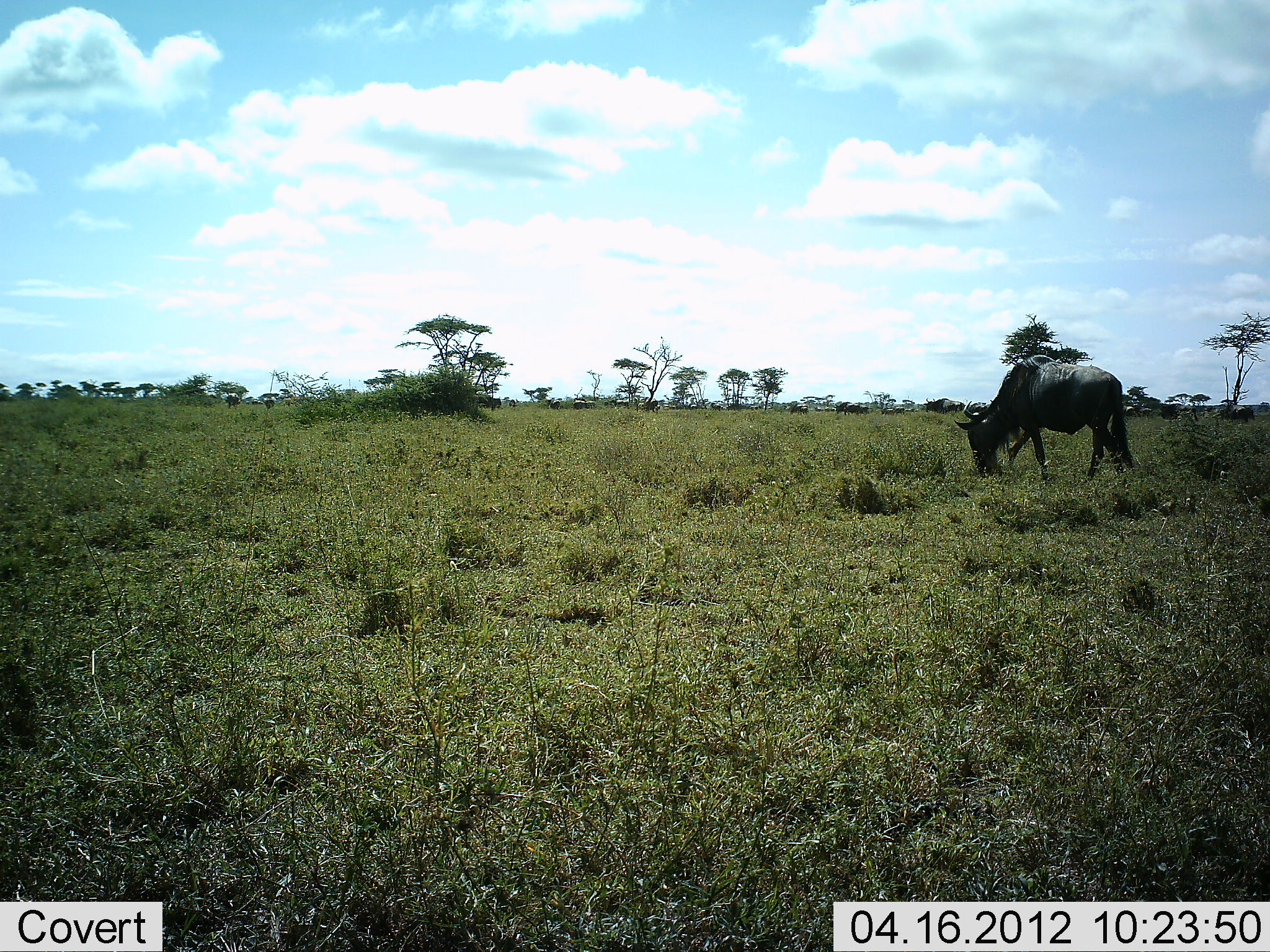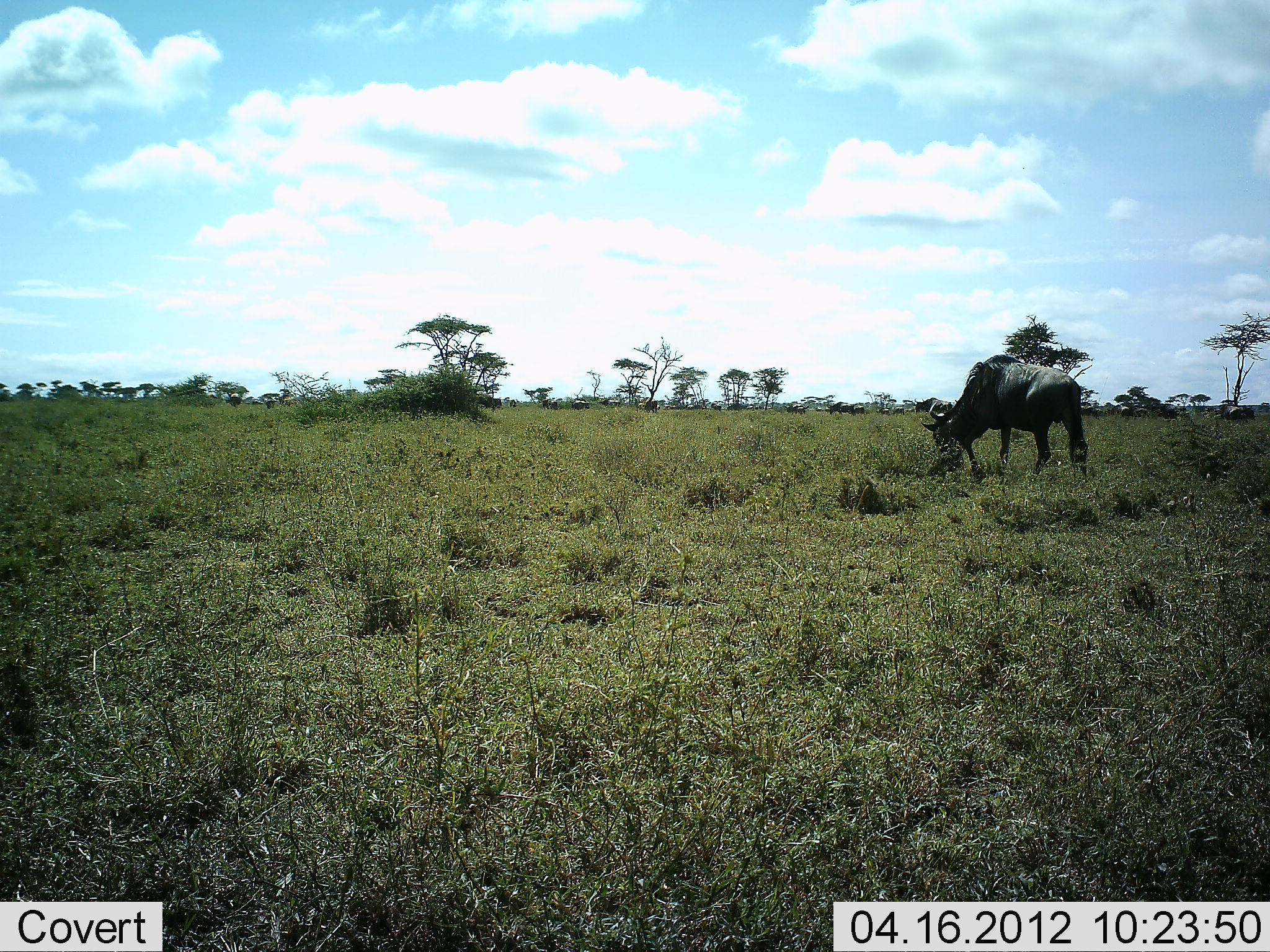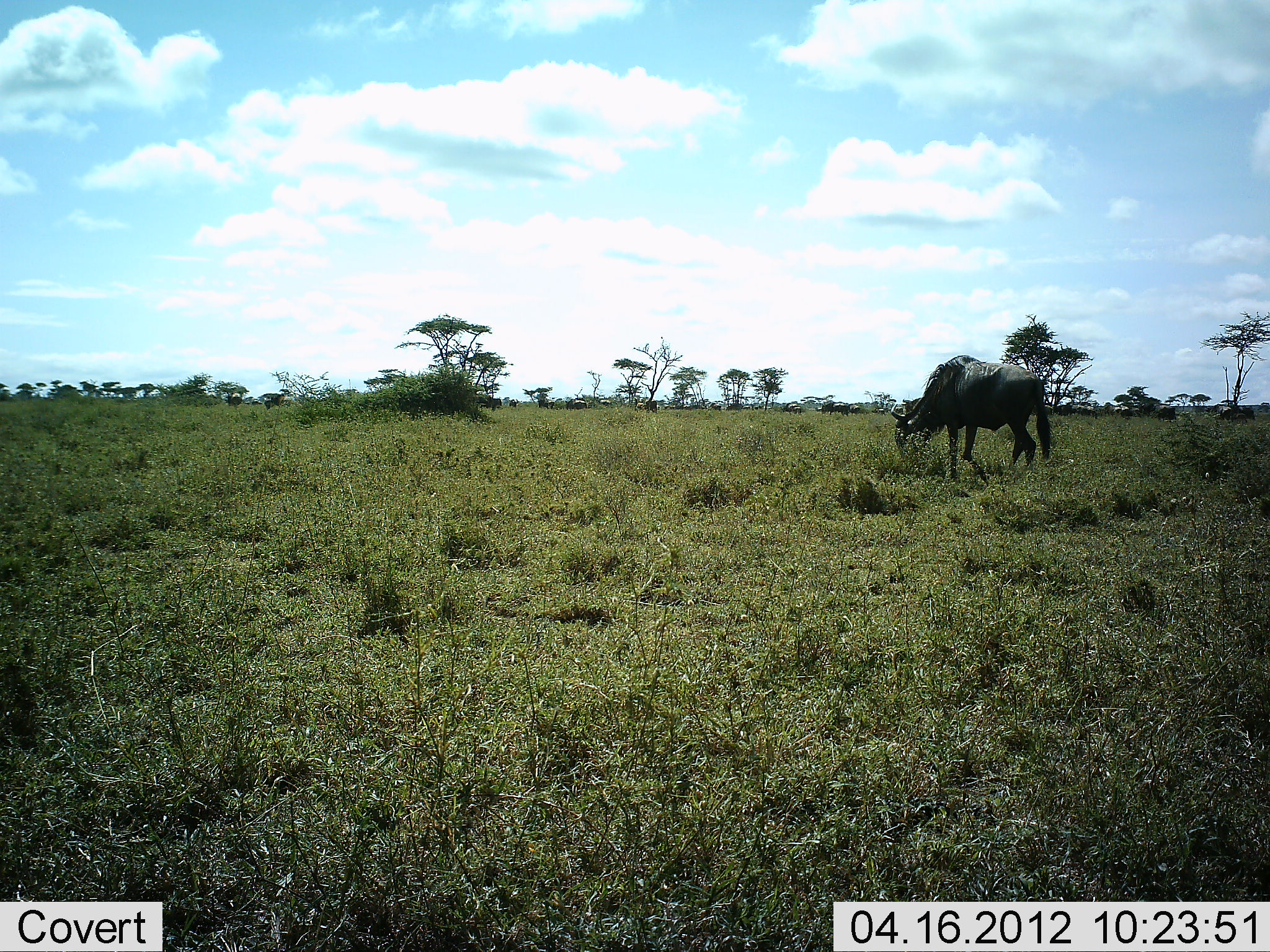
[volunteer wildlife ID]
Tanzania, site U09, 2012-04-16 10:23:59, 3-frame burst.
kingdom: Animalia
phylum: Chordata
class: Mammalia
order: Artiodactyla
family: Bovidae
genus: Connochaetes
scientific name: Connochaetes taurinus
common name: blue wildebeest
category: wildebeest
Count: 1.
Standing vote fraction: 5%.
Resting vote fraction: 0%.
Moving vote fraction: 48%.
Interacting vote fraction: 0%.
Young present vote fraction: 0%.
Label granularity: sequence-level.